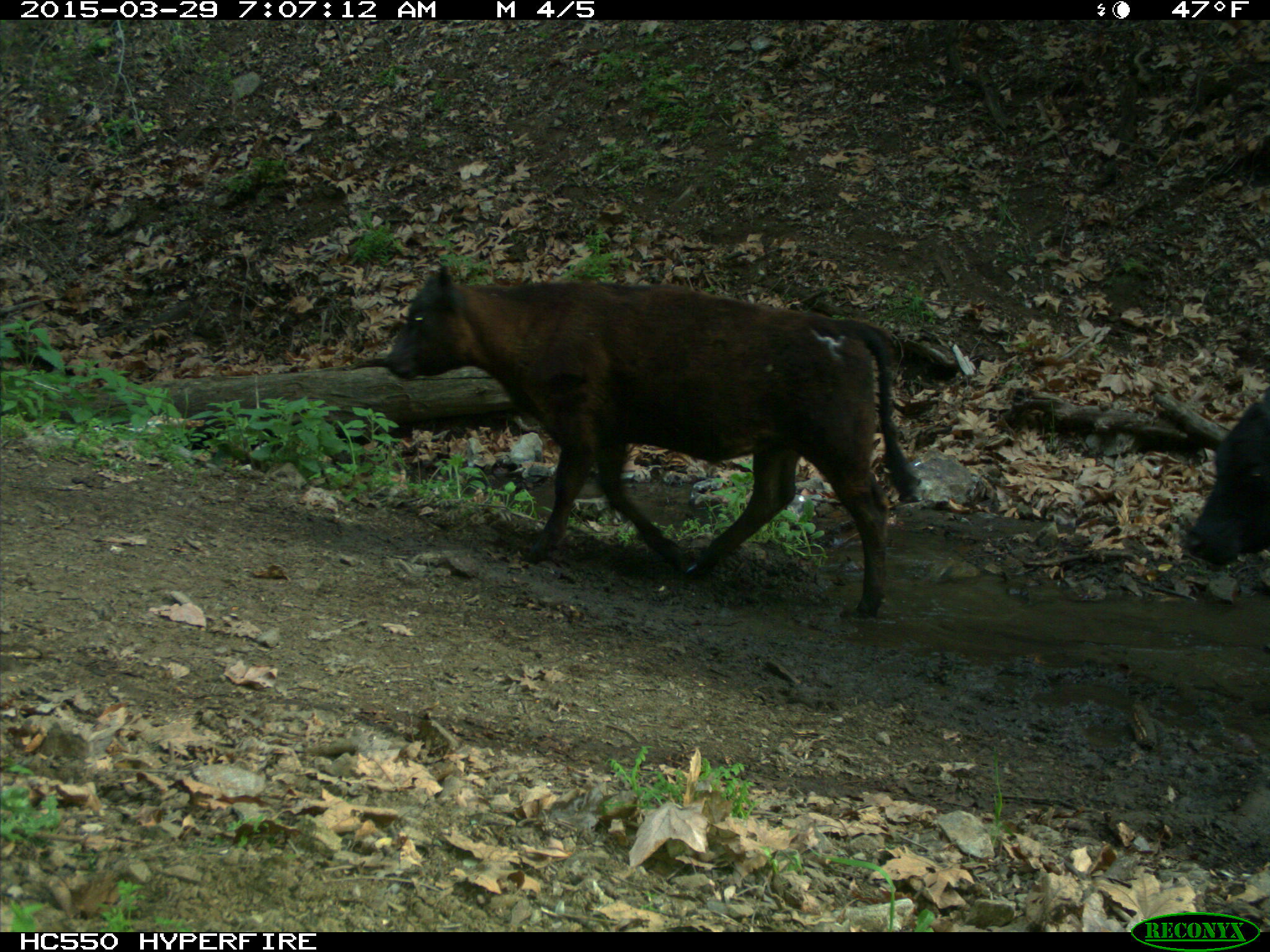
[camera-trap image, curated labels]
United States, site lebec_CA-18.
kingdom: Animalia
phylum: Chordata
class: Mammalia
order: Artiodactyla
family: Bovidae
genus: Bos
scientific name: Bos taurus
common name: domestic cow